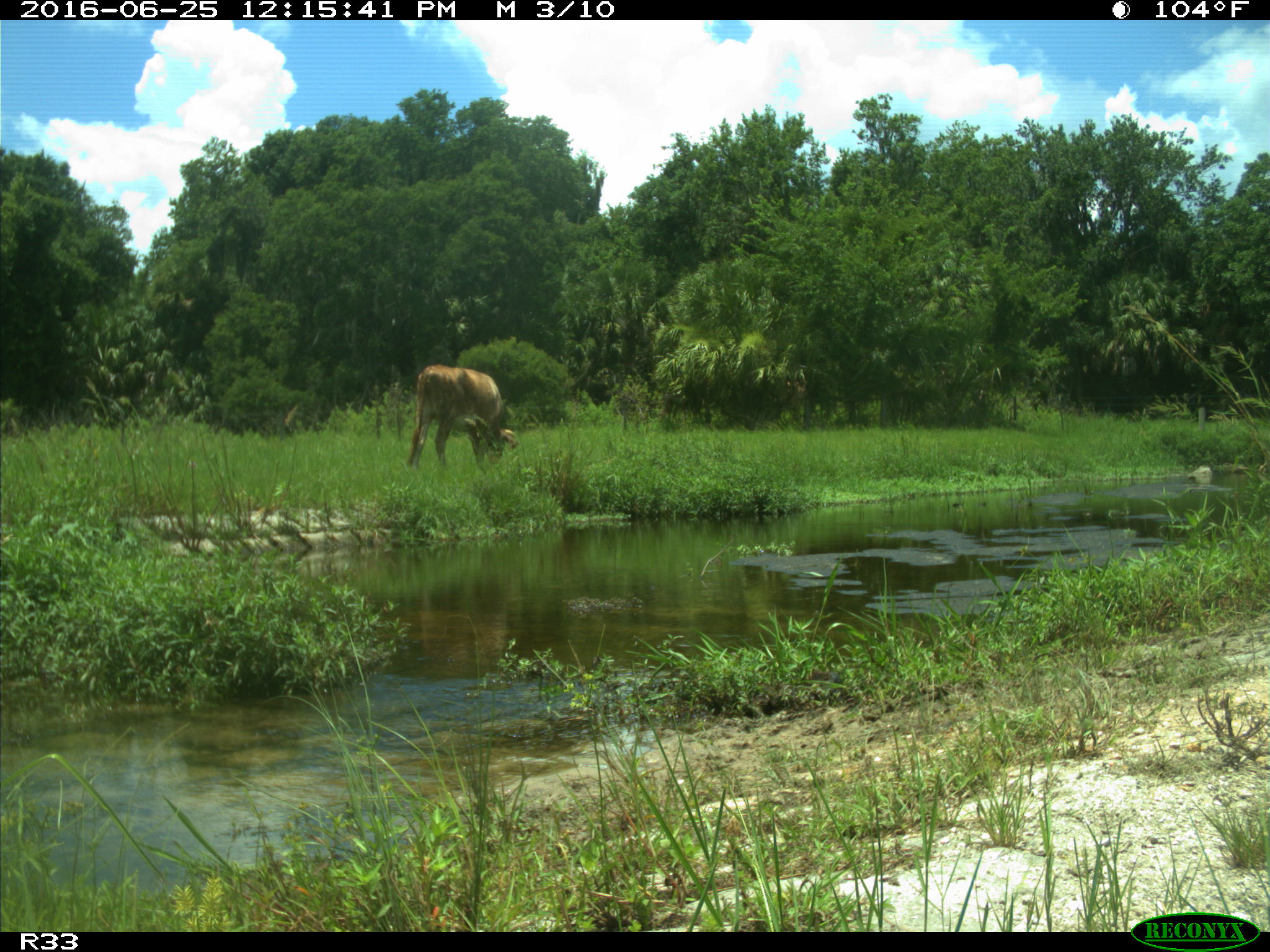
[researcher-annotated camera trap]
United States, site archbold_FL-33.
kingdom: Animalia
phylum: Chordata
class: Mammalia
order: Artiodactyla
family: Bovidae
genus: Bos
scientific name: Bos taurus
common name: domestic cow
Bos taurus (domestic cow).